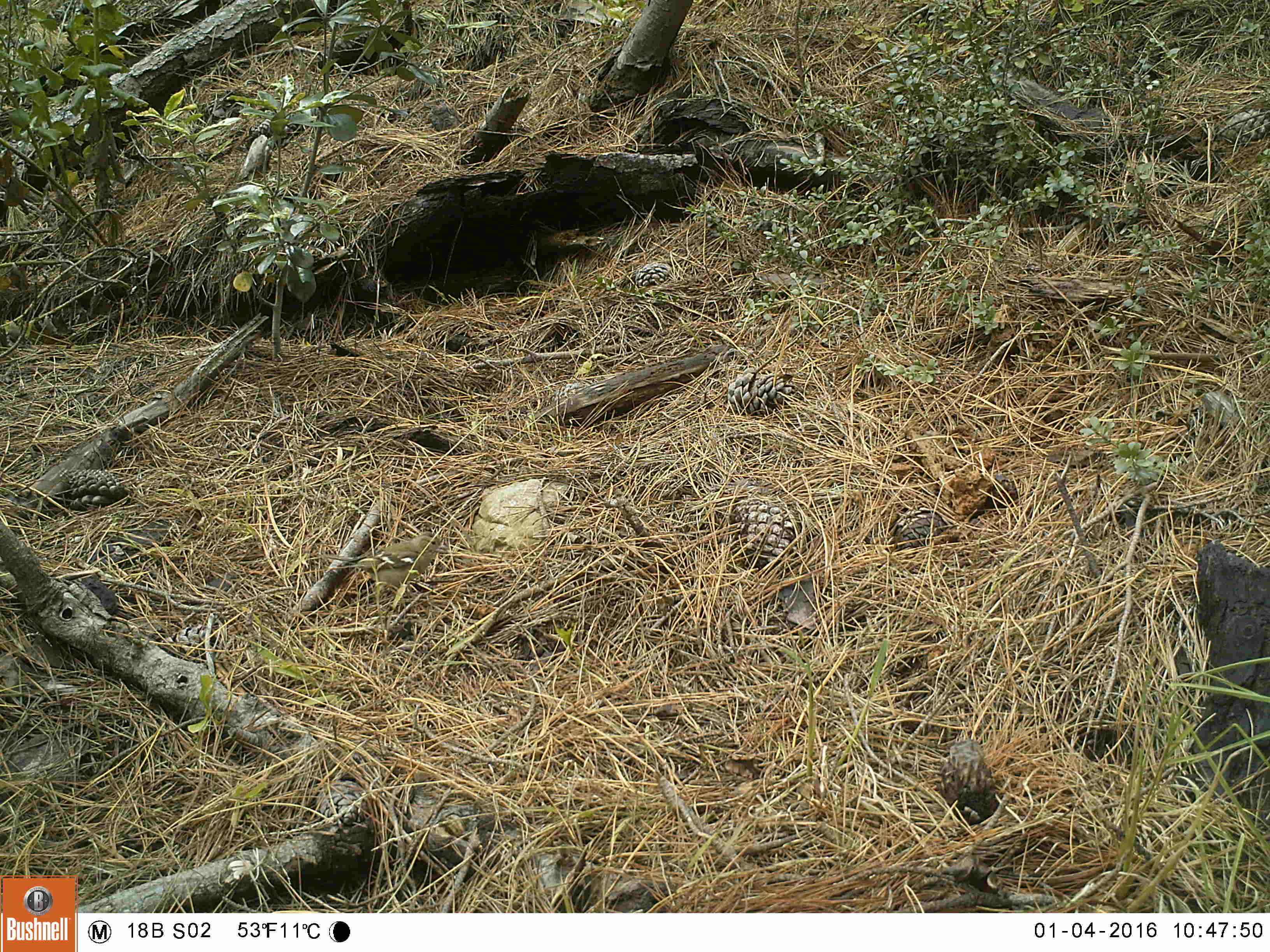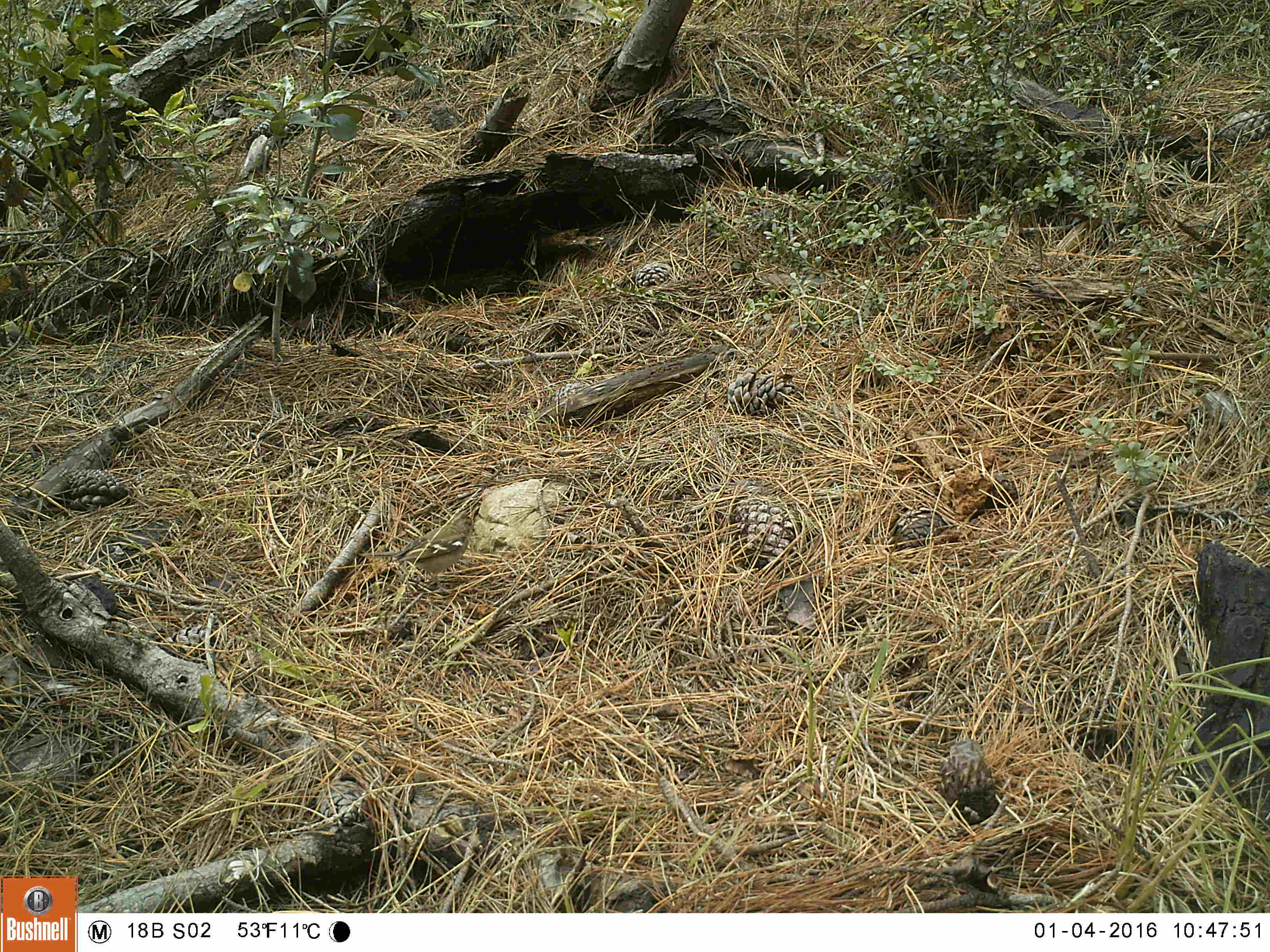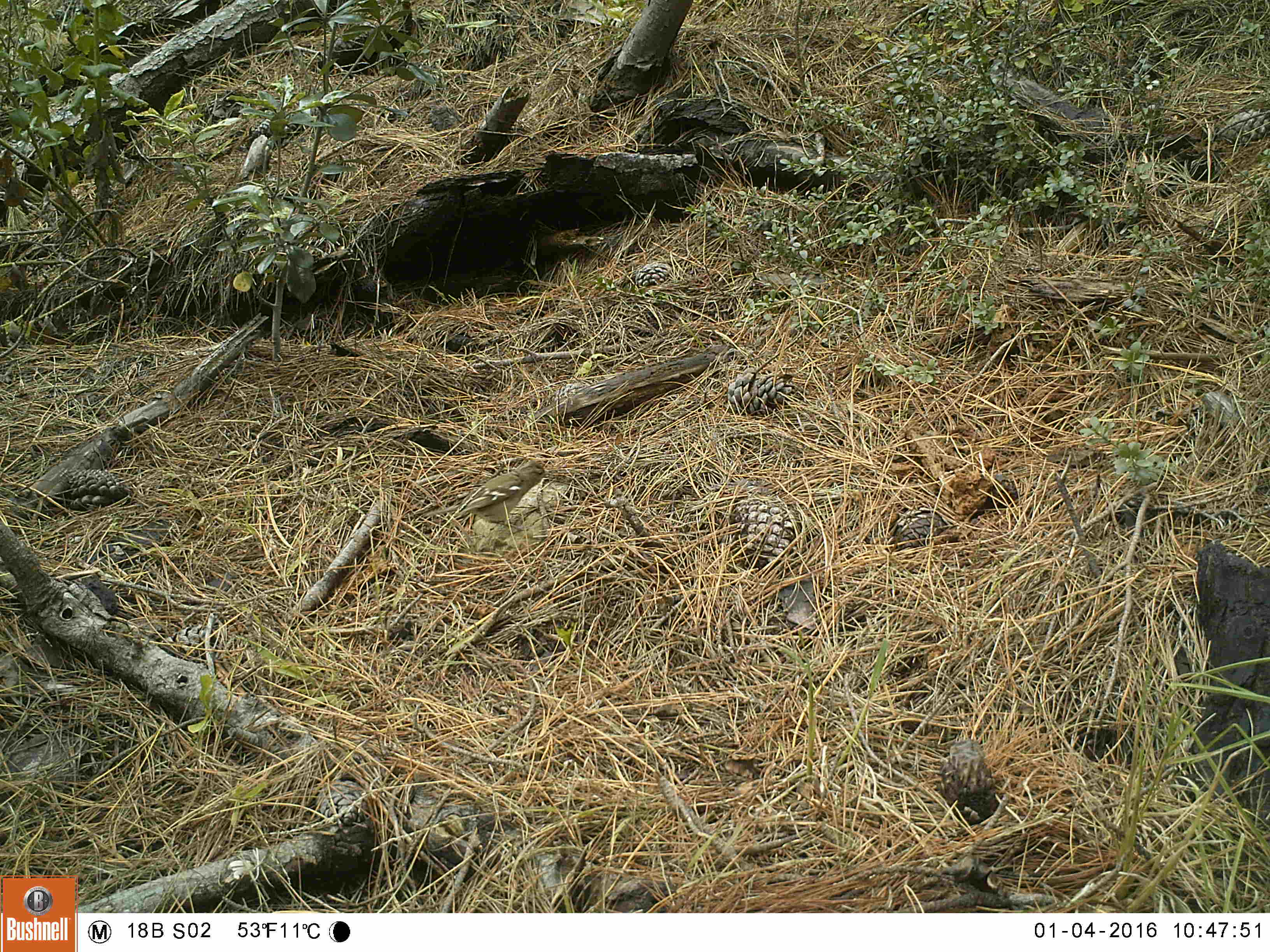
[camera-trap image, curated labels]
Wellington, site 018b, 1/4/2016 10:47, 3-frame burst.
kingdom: Animalia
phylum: Chordata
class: Aves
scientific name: Aves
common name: bird